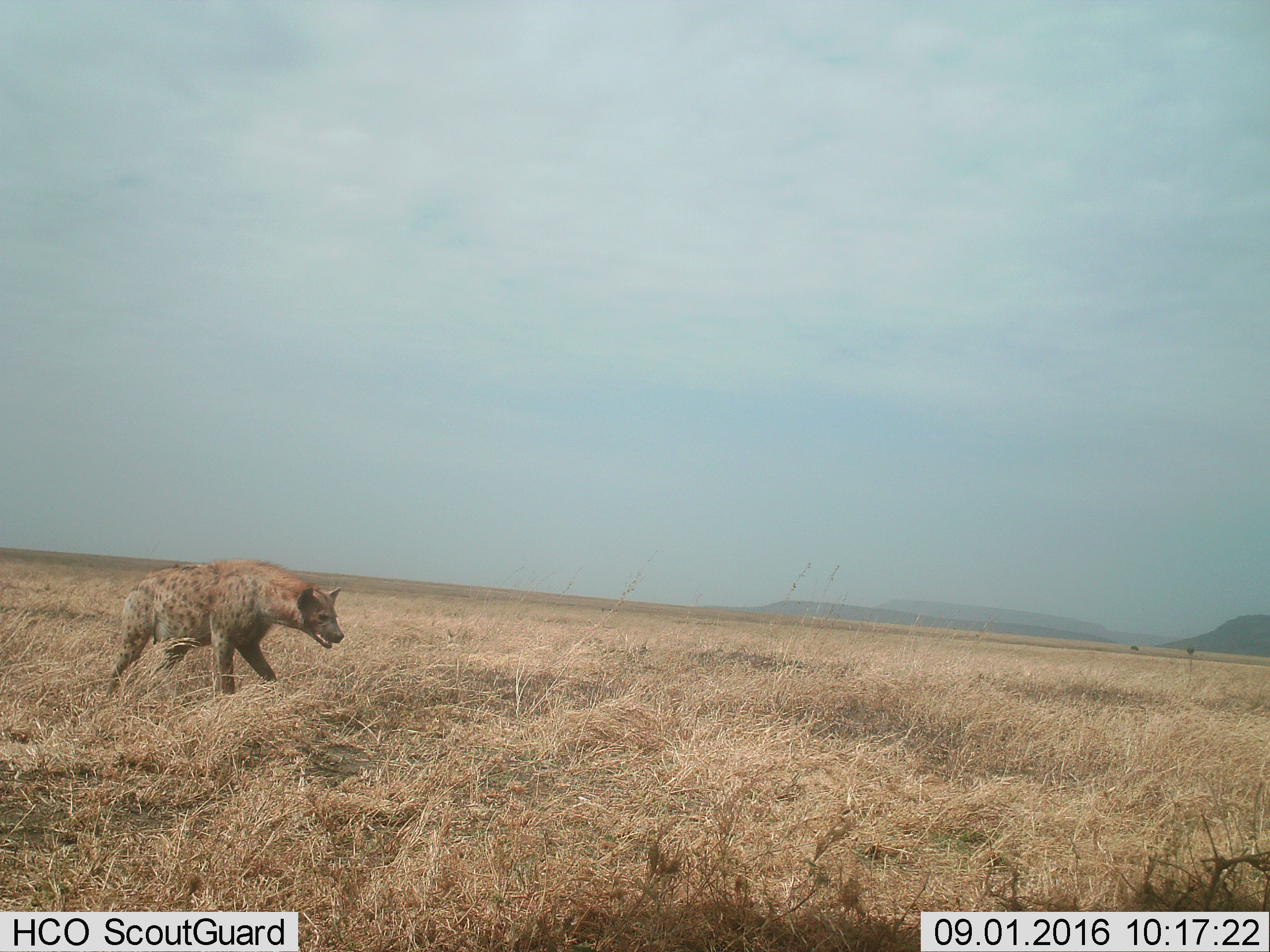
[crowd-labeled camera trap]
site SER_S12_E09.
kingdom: Animalia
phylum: Chordata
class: Mammalia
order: Carnivora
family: Hyaenidae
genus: Crocuta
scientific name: Crocuta crocuta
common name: spotted hyena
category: hyenaspotted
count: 1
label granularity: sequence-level